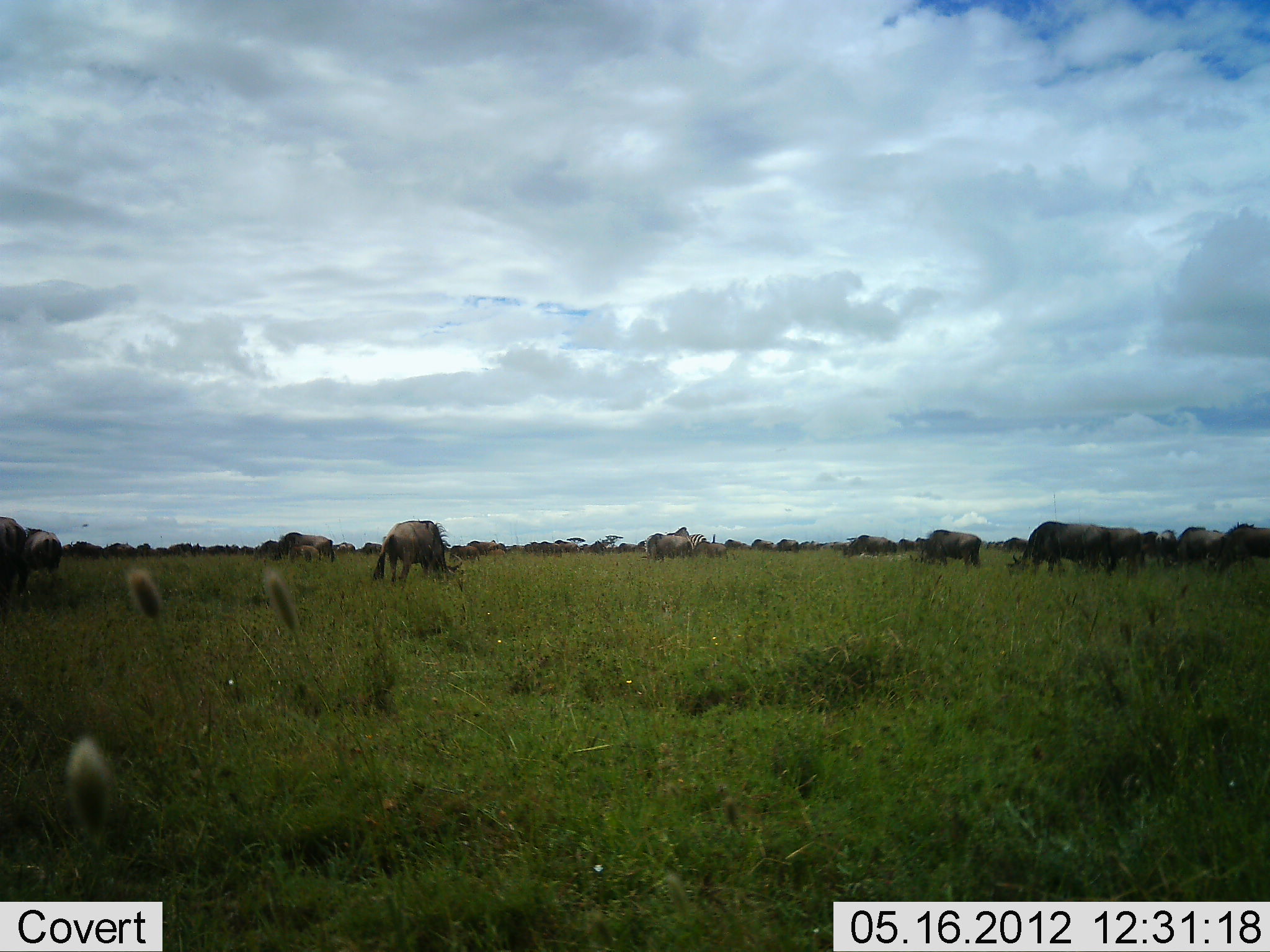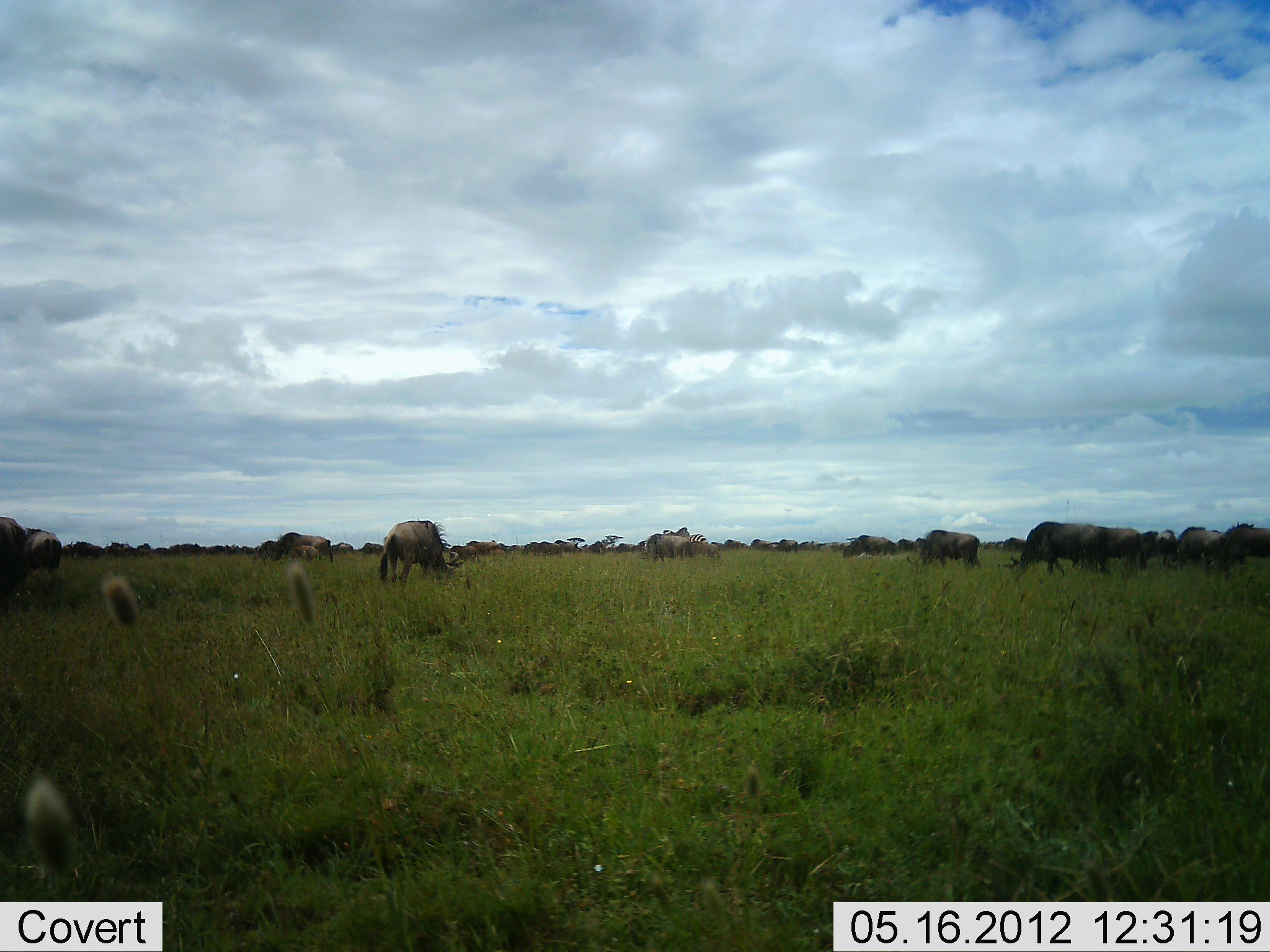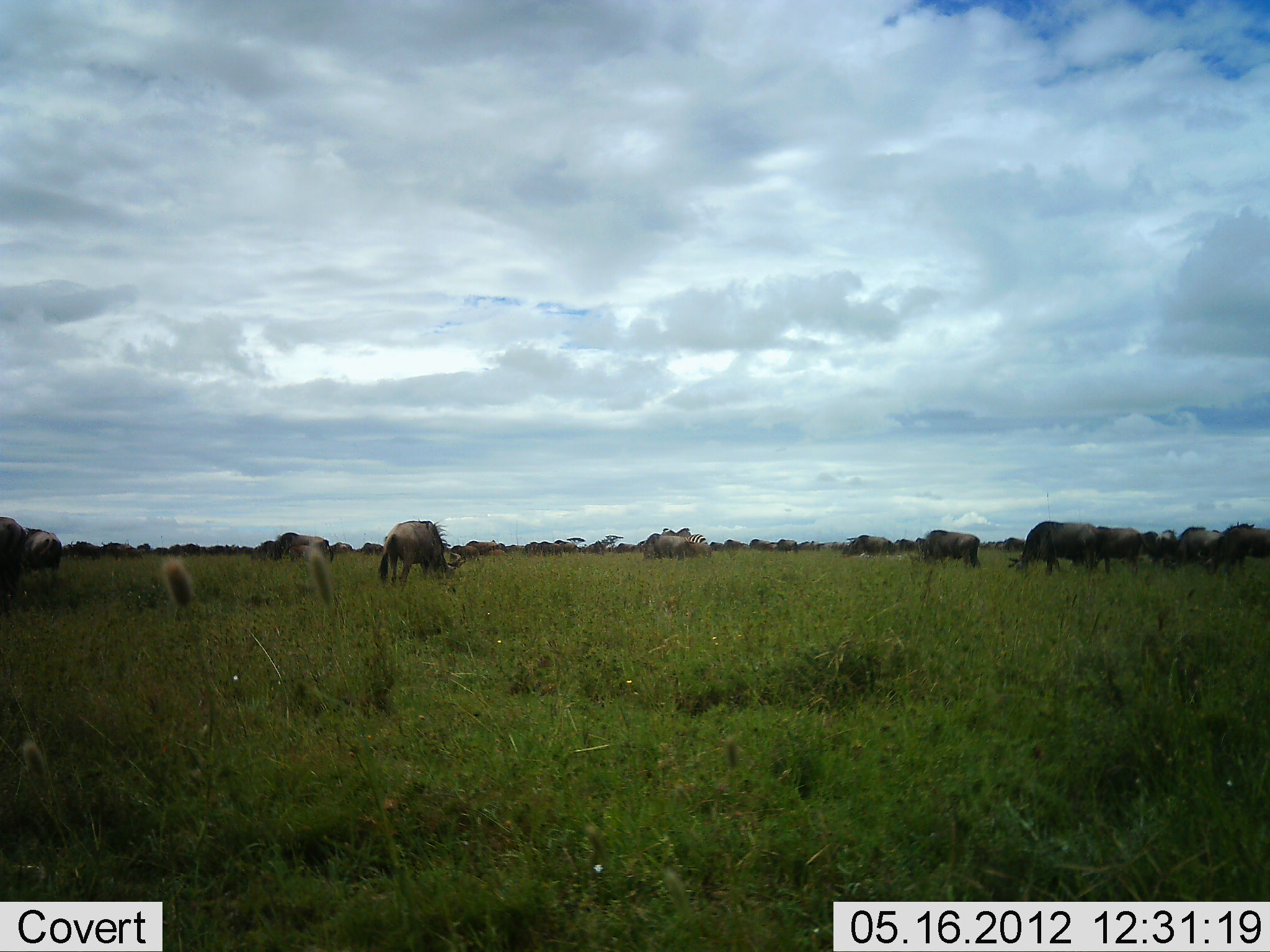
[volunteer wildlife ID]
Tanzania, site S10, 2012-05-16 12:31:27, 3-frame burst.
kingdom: Animalia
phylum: Chordata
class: Mammalia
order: Artiodactyla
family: Bovidae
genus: Connochaetes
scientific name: Connochaetes taurinus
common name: blue wildebeest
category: wildebeest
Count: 11-50.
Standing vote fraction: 40%.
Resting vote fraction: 0%.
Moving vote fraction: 10%.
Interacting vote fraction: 0%.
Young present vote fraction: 0%.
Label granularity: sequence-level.